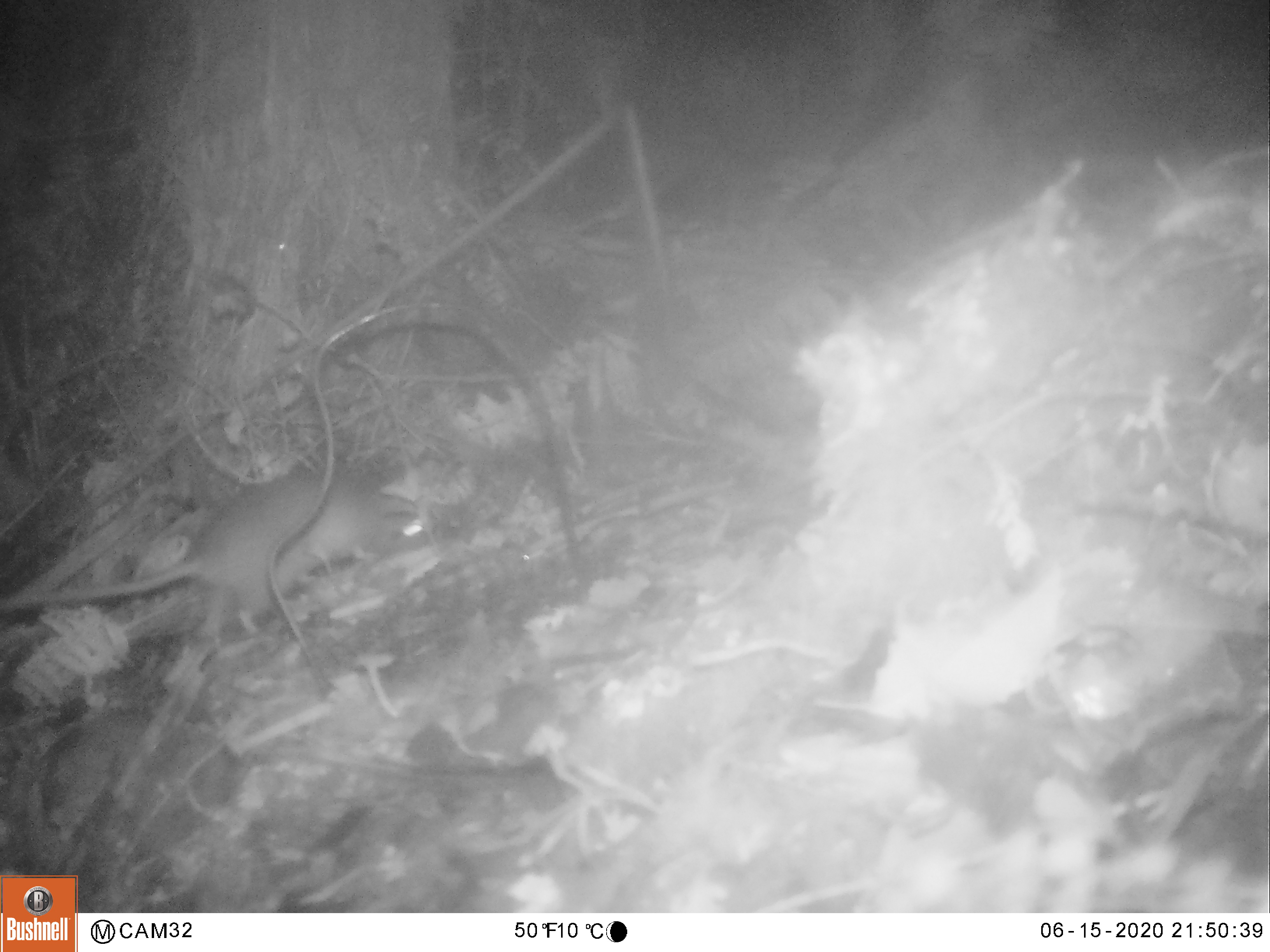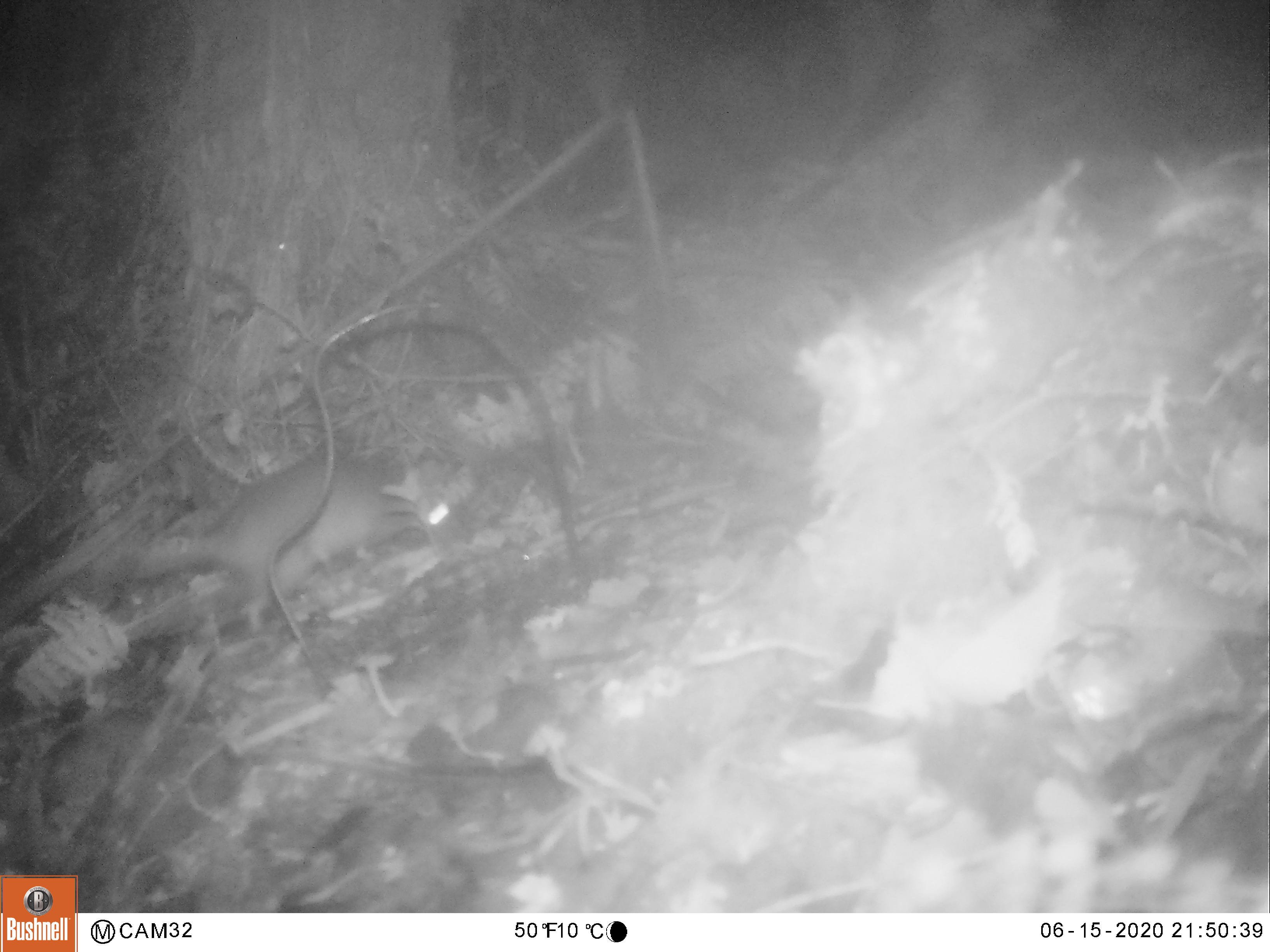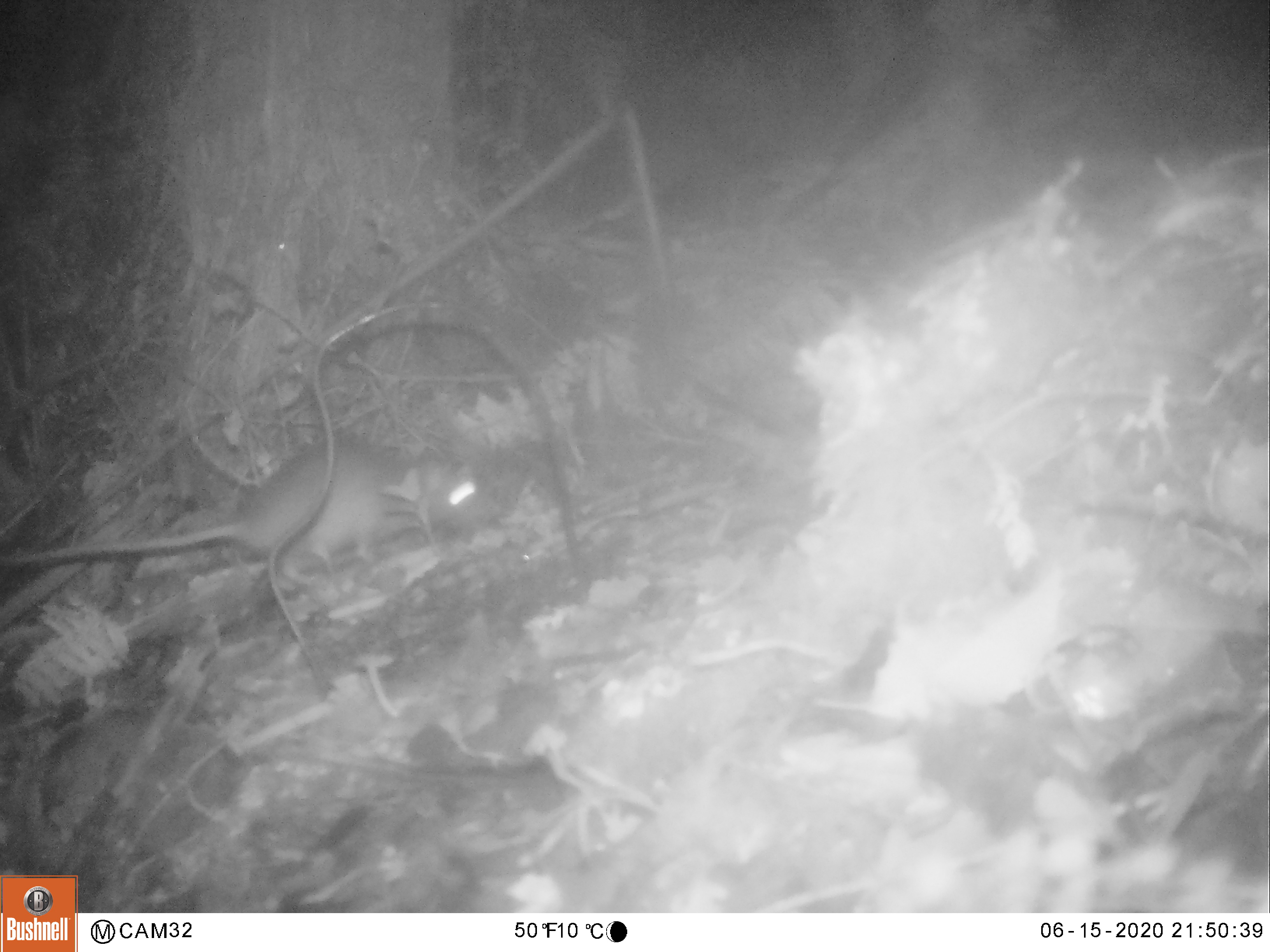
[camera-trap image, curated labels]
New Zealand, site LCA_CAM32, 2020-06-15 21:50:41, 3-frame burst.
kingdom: Animalia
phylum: Chordata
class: Mammalia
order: Rodentia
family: Muridae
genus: Rattus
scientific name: Rattus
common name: rat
Rat (Rattus).